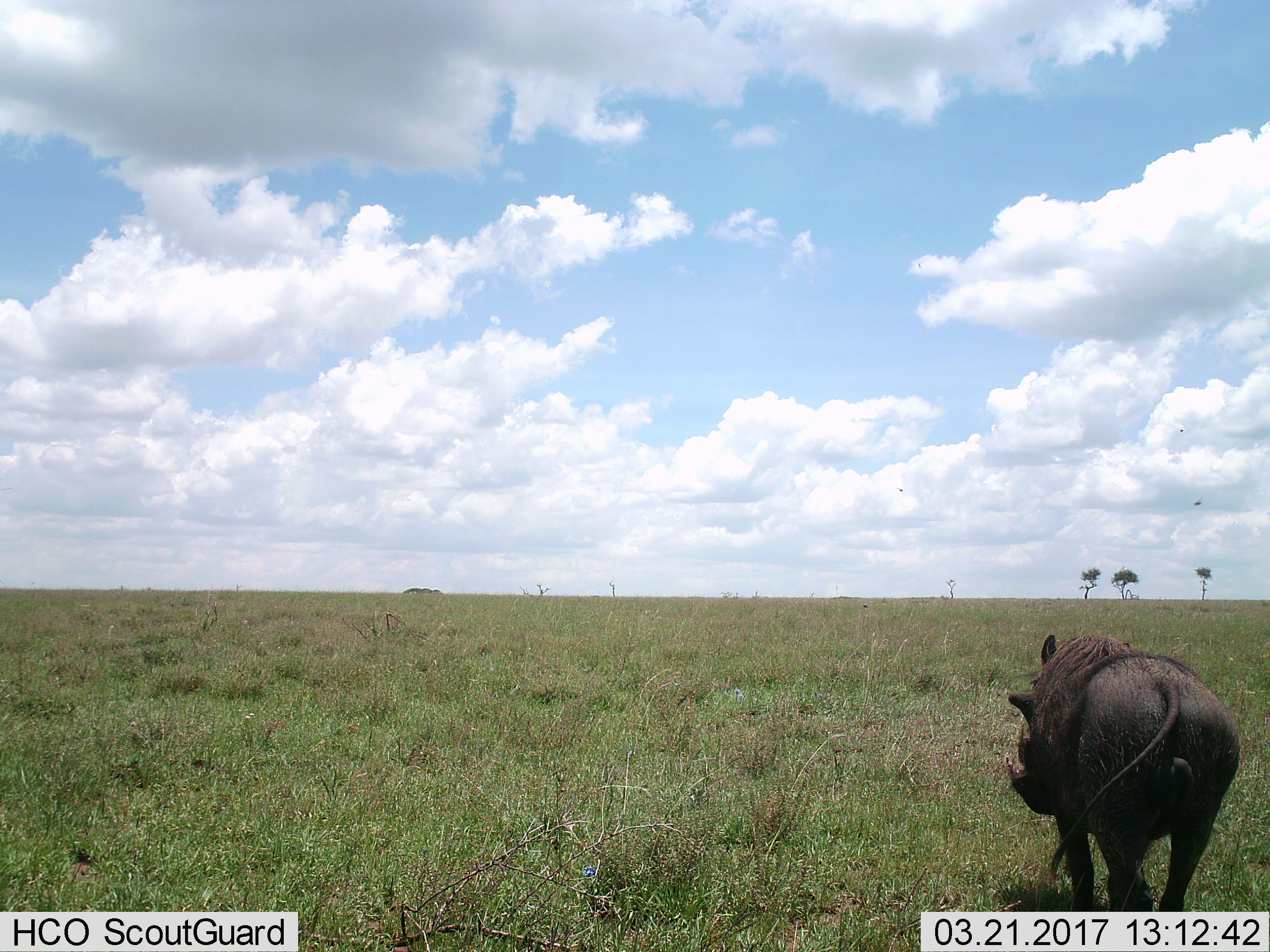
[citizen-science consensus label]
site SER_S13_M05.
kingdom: Animalia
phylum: Chordata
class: Mammalia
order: Artiodactyla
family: Suidae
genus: Phacochoerus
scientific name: Phacochoerus africanus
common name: warthog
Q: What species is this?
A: Warthog (Phacochoerus africanus).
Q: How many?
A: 1.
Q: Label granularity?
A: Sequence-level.